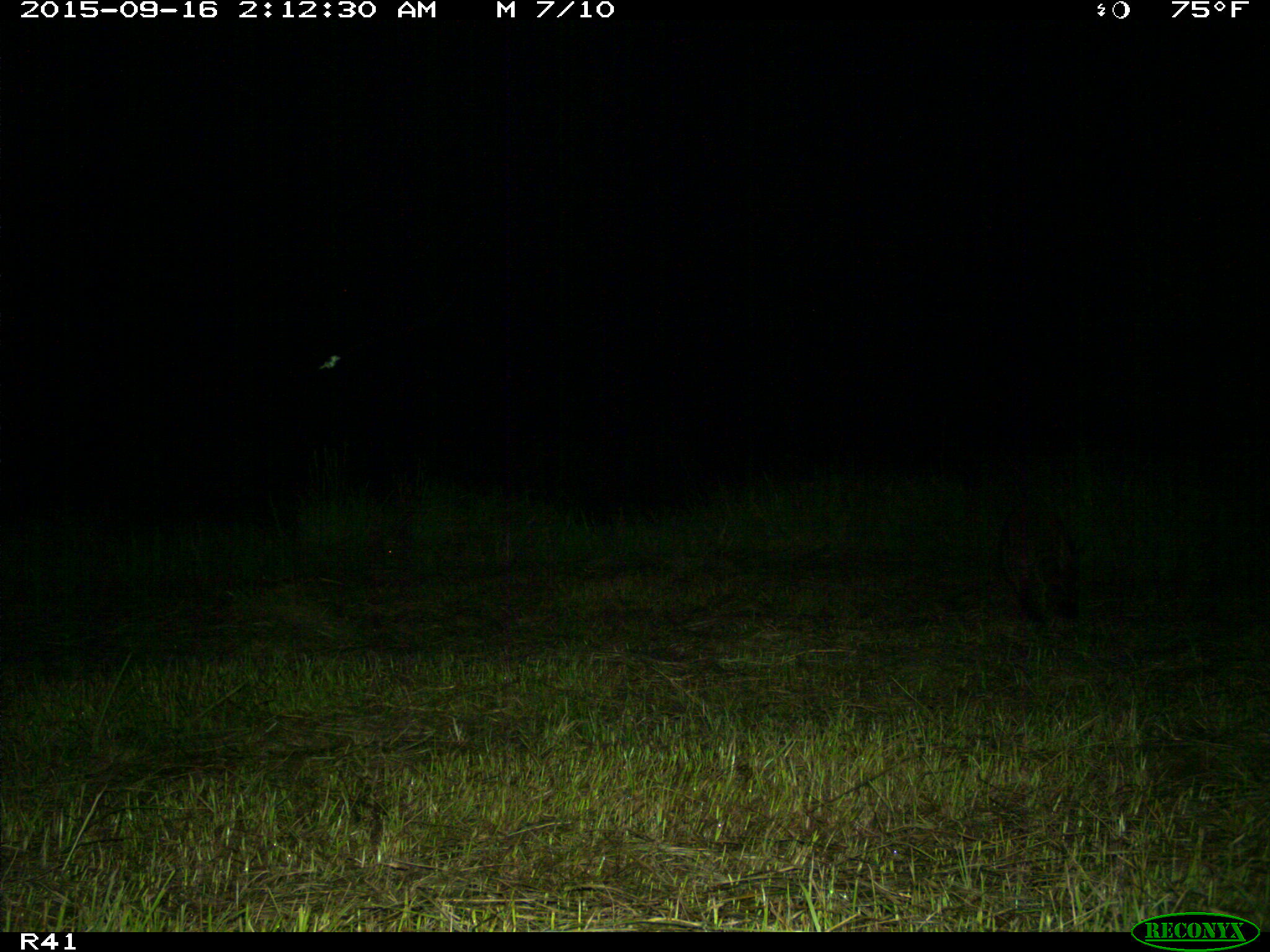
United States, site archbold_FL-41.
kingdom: Animalia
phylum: Chordata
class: Mammalia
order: Carnivora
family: Procyonidae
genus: Procyon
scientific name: Procyon lotor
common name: common raccoon